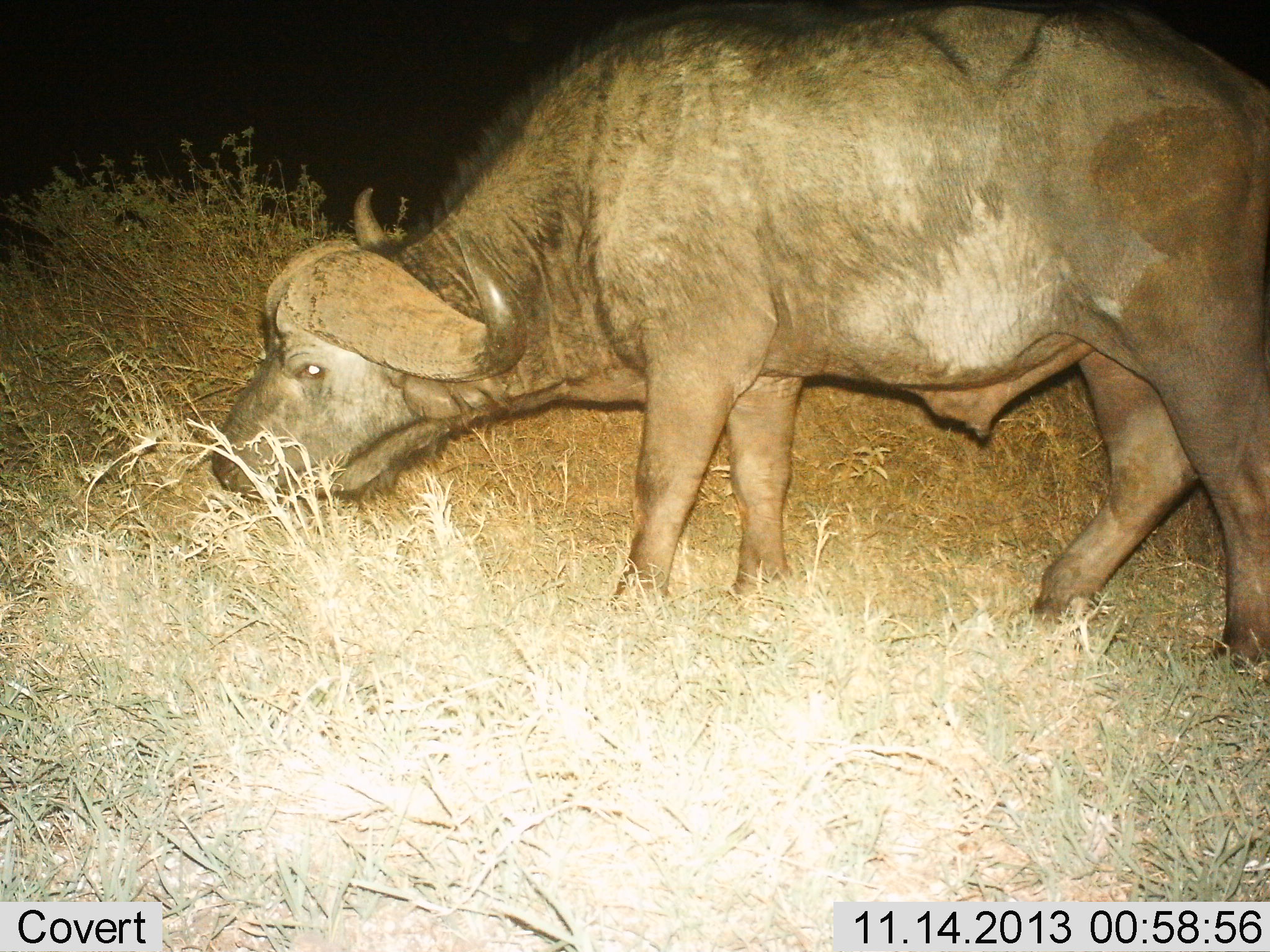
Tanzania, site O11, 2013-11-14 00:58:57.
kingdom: Animalia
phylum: Chordata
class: Mammalia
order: Artiodactyla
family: Bovidae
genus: Syncerus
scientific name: Syncerus caffer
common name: cape buffalo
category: buffalo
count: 1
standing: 21%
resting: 0%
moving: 0%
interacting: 0%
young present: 0%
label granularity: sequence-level